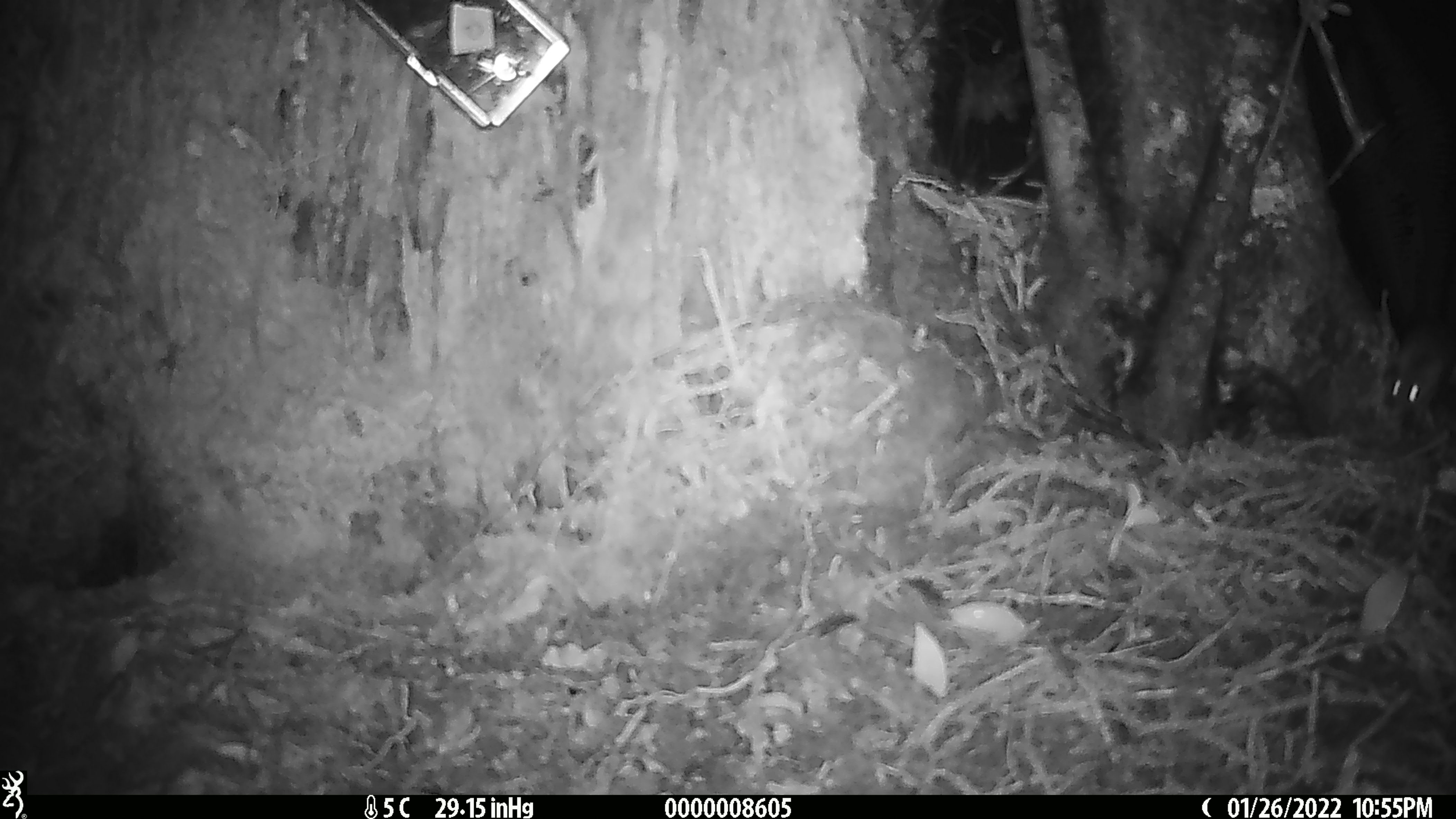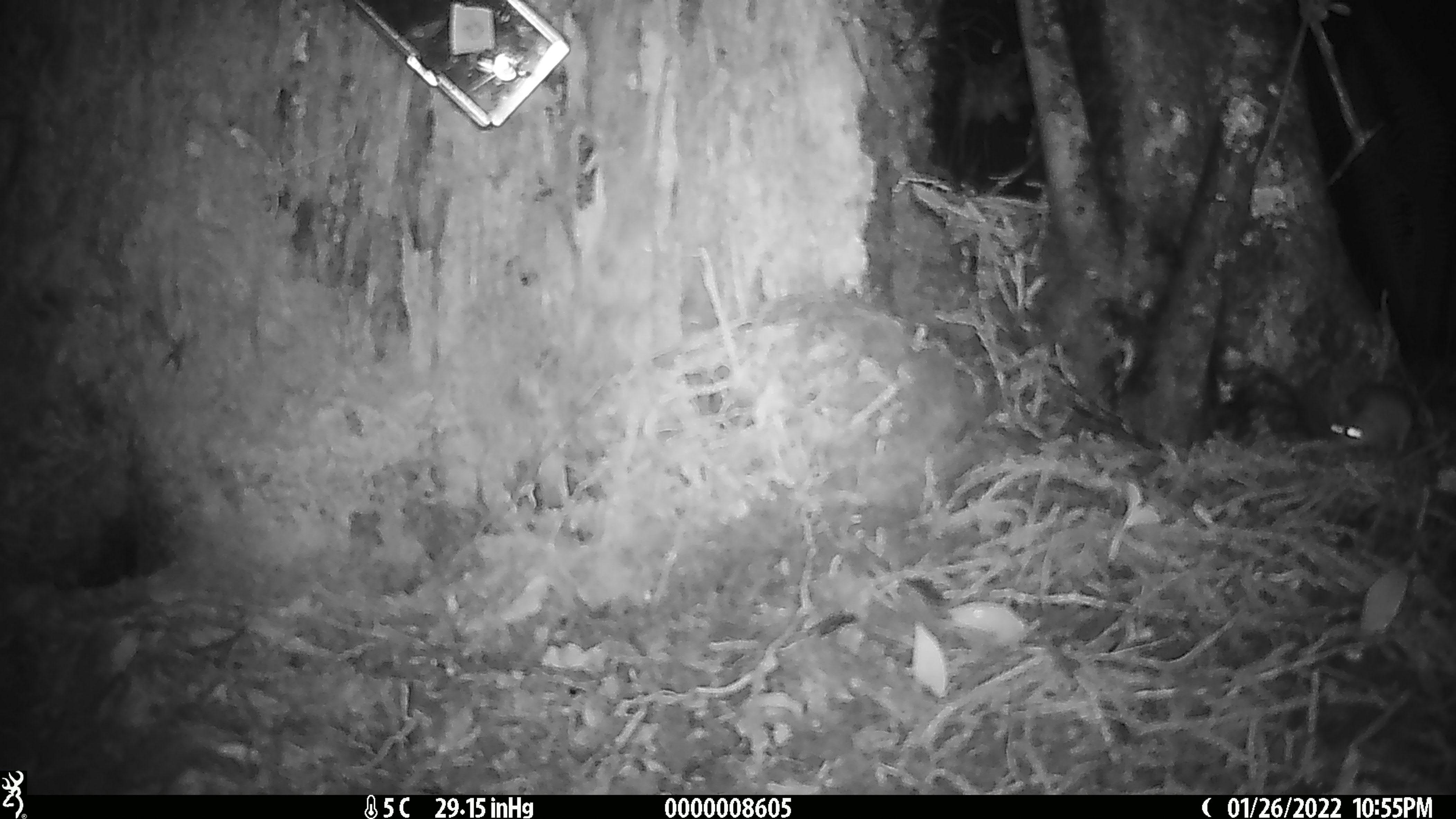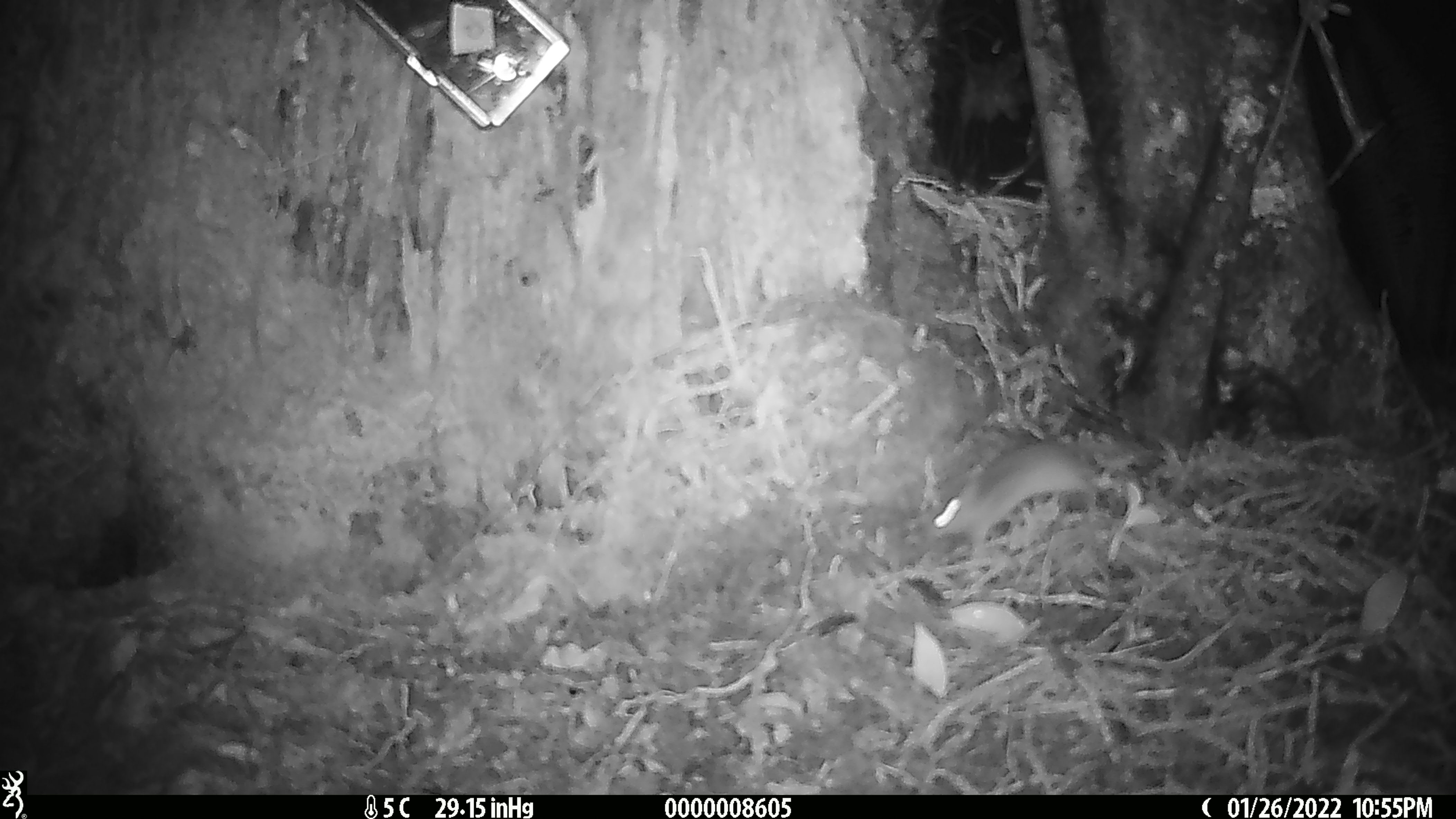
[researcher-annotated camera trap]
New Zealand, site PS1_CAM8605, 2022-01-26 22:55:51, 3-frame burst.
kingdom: Animalia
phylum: Chordata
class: Mammalia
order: Rodentia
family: Muridae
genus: Mus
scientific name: Mus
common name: mouse